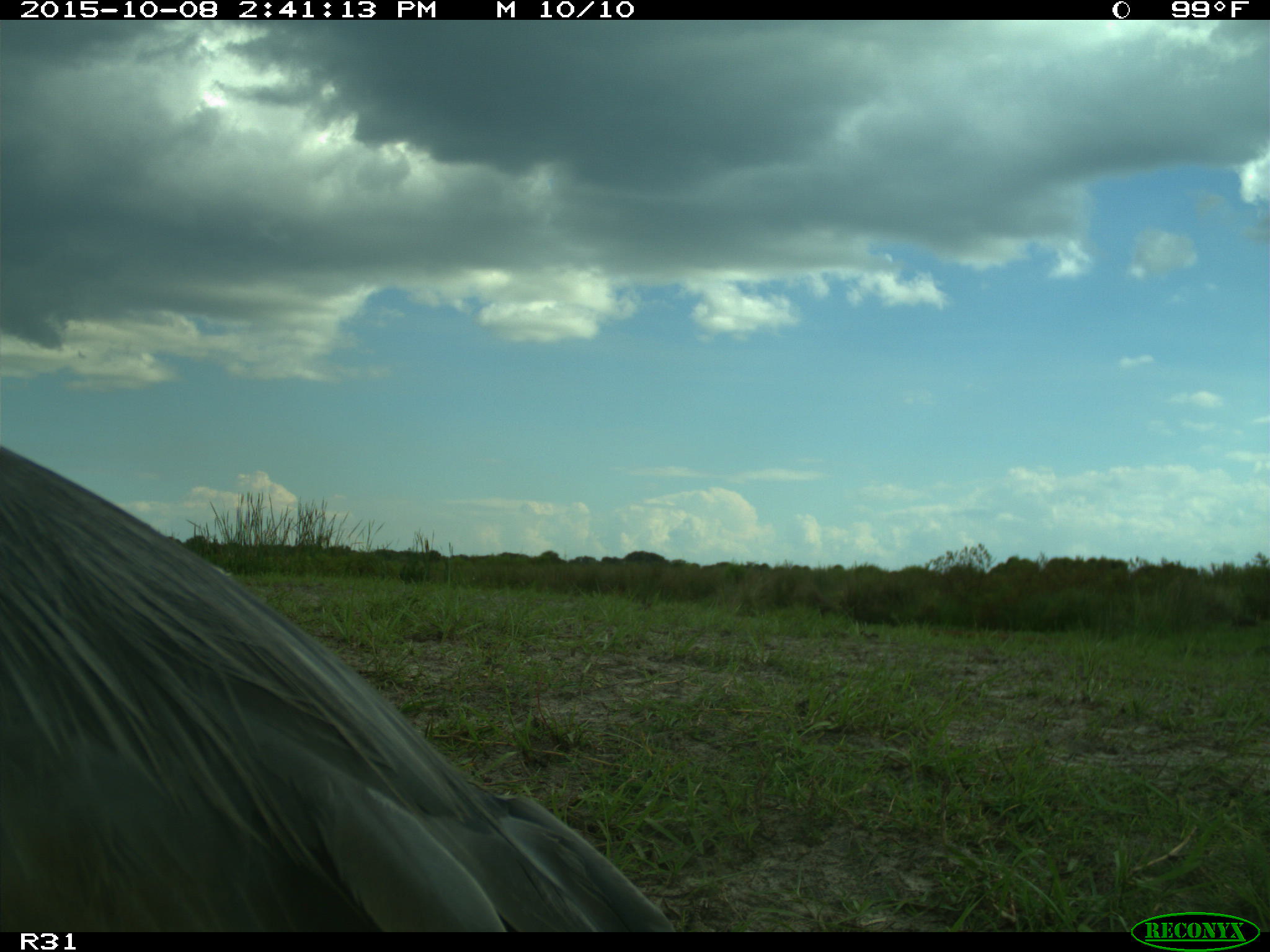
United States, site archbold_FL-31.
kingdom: Animalia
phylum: Chordata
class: Aves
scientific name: Aves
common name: birds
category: unidentified bird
Unidentified bird (birds) (Aves).